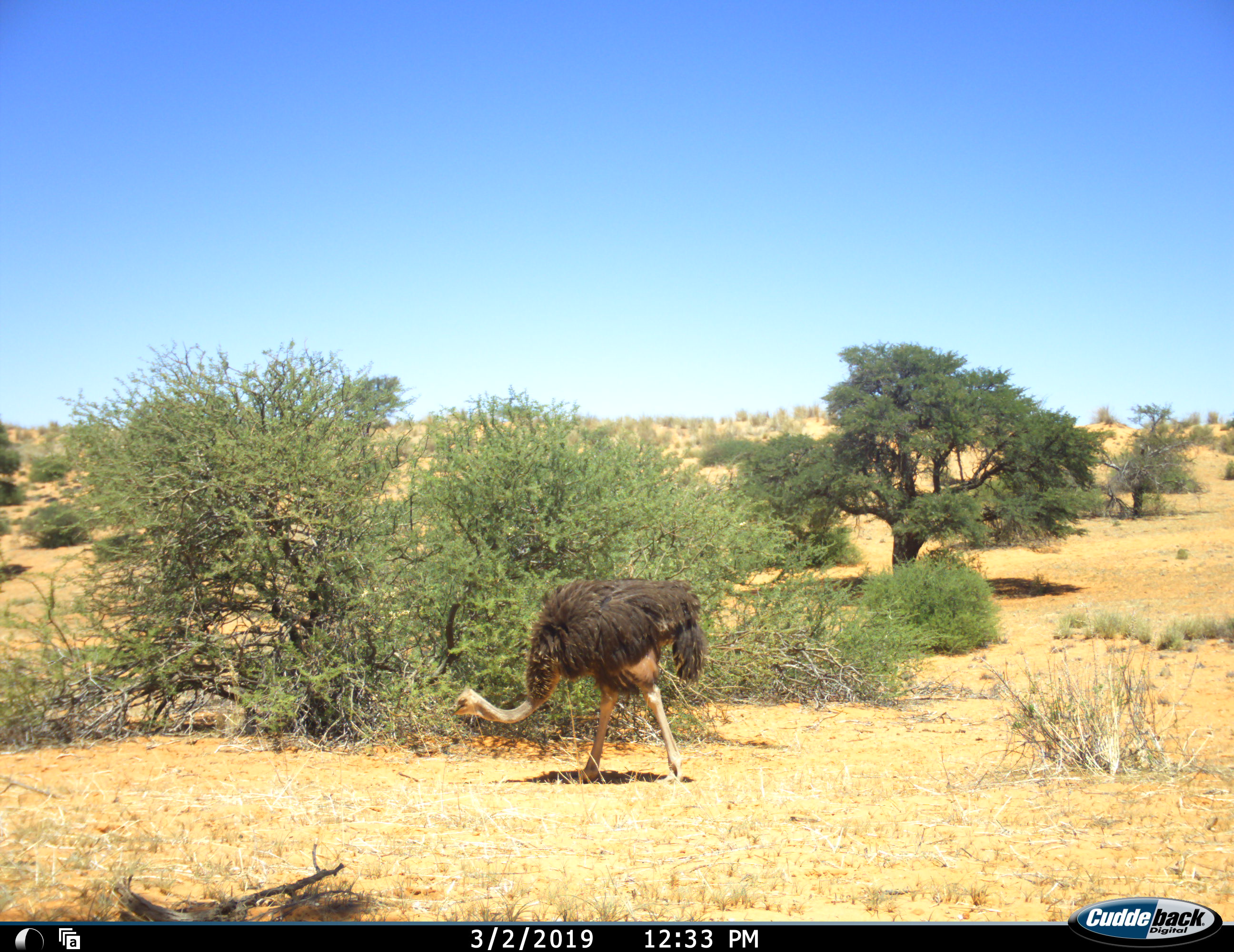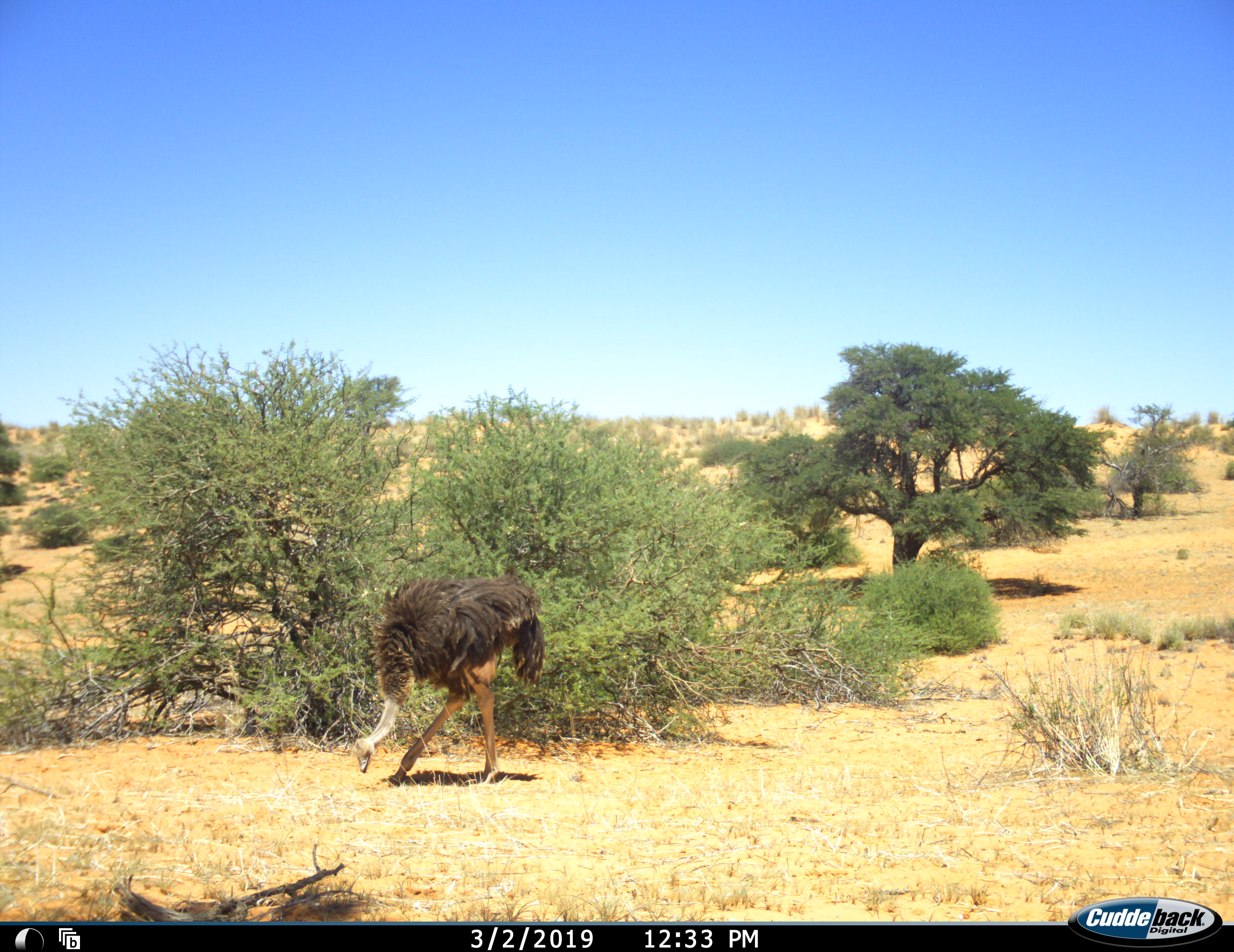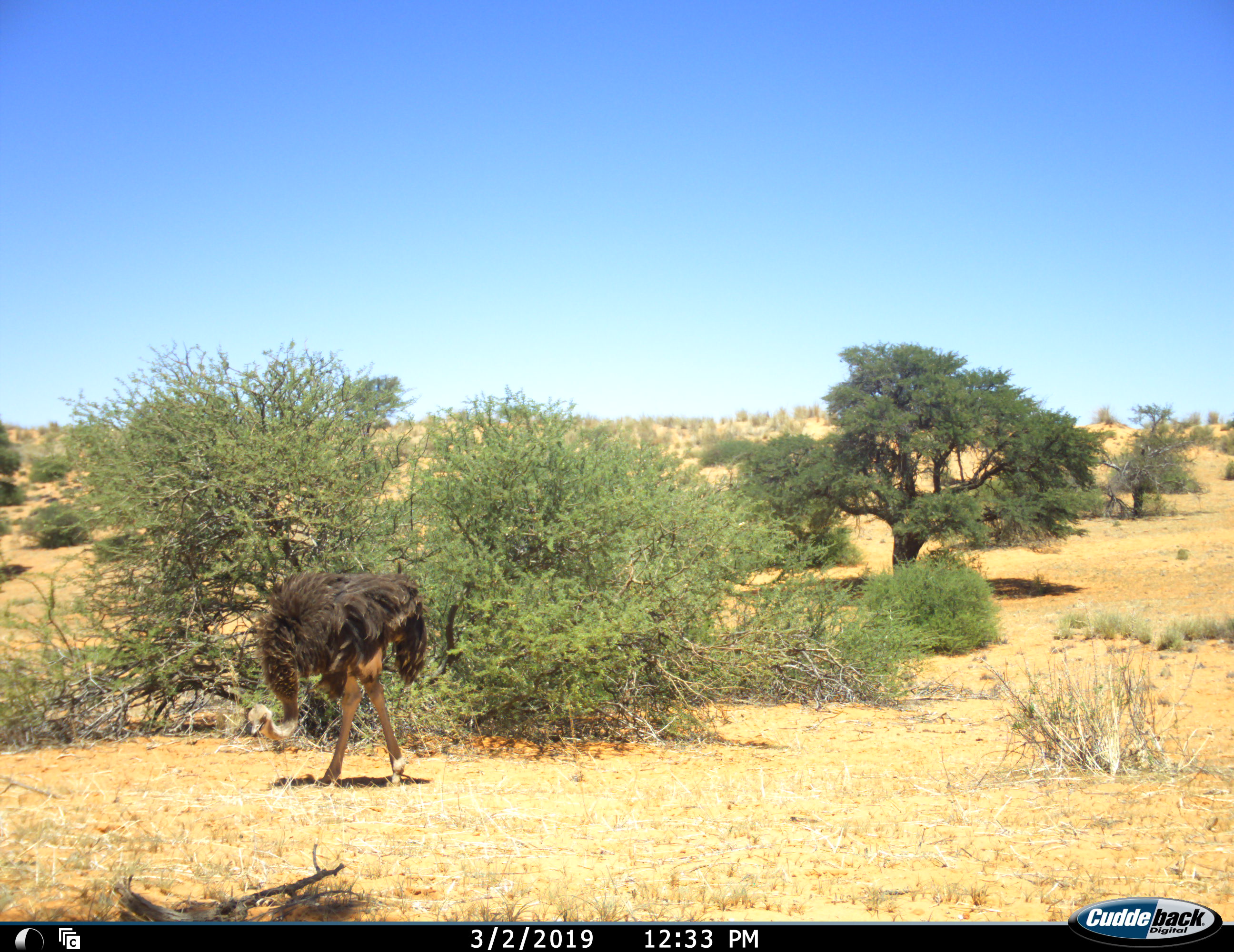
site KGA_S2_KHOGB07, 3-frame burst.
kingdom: Animalia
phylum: Chordata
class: Aves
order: Struthioniformes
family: Struthionidae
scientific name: Struthionidae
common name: ostrich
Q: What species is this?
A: Ostrich (Struthionidae).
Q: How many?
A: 1.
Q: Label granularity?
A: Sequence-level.